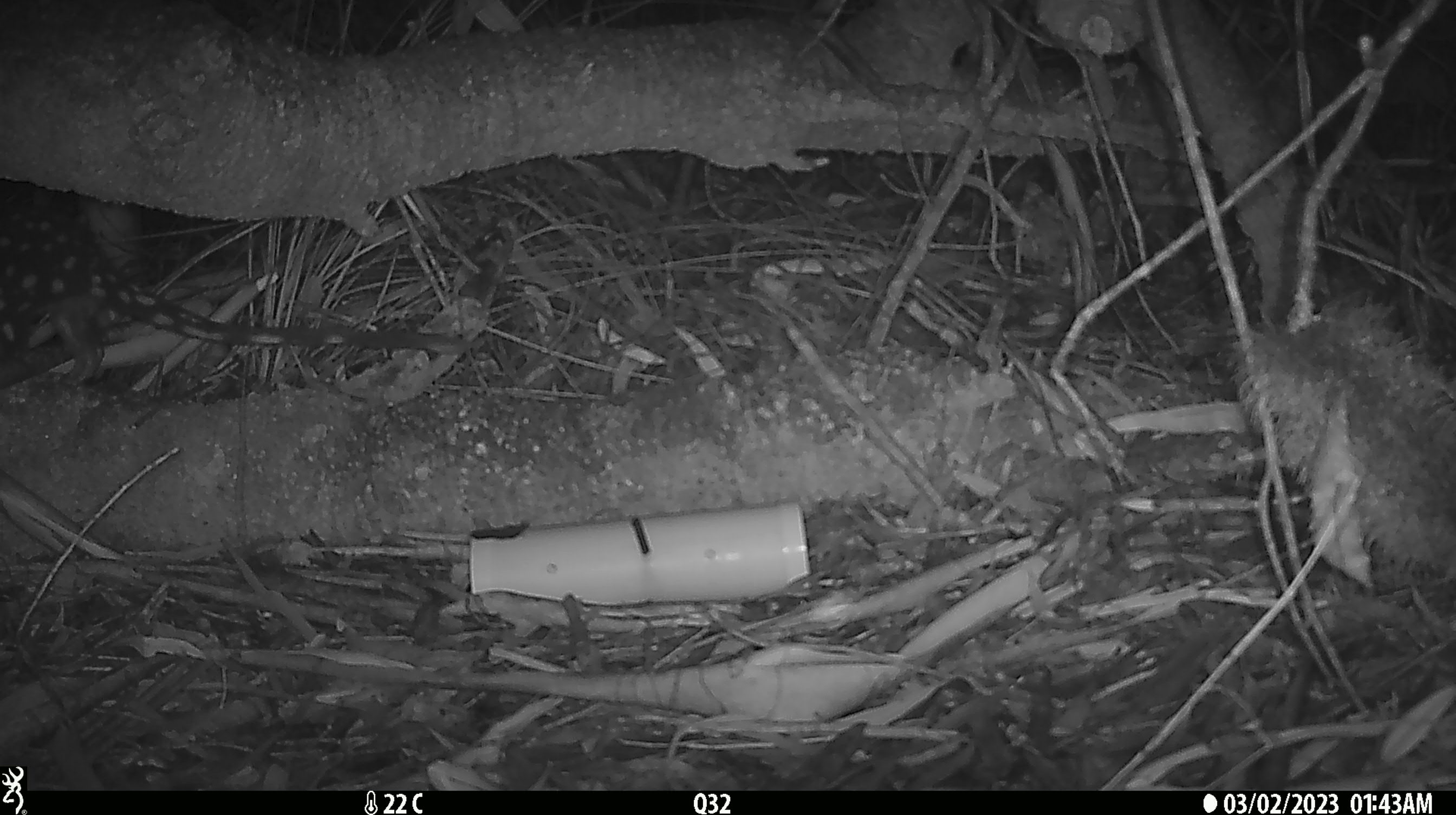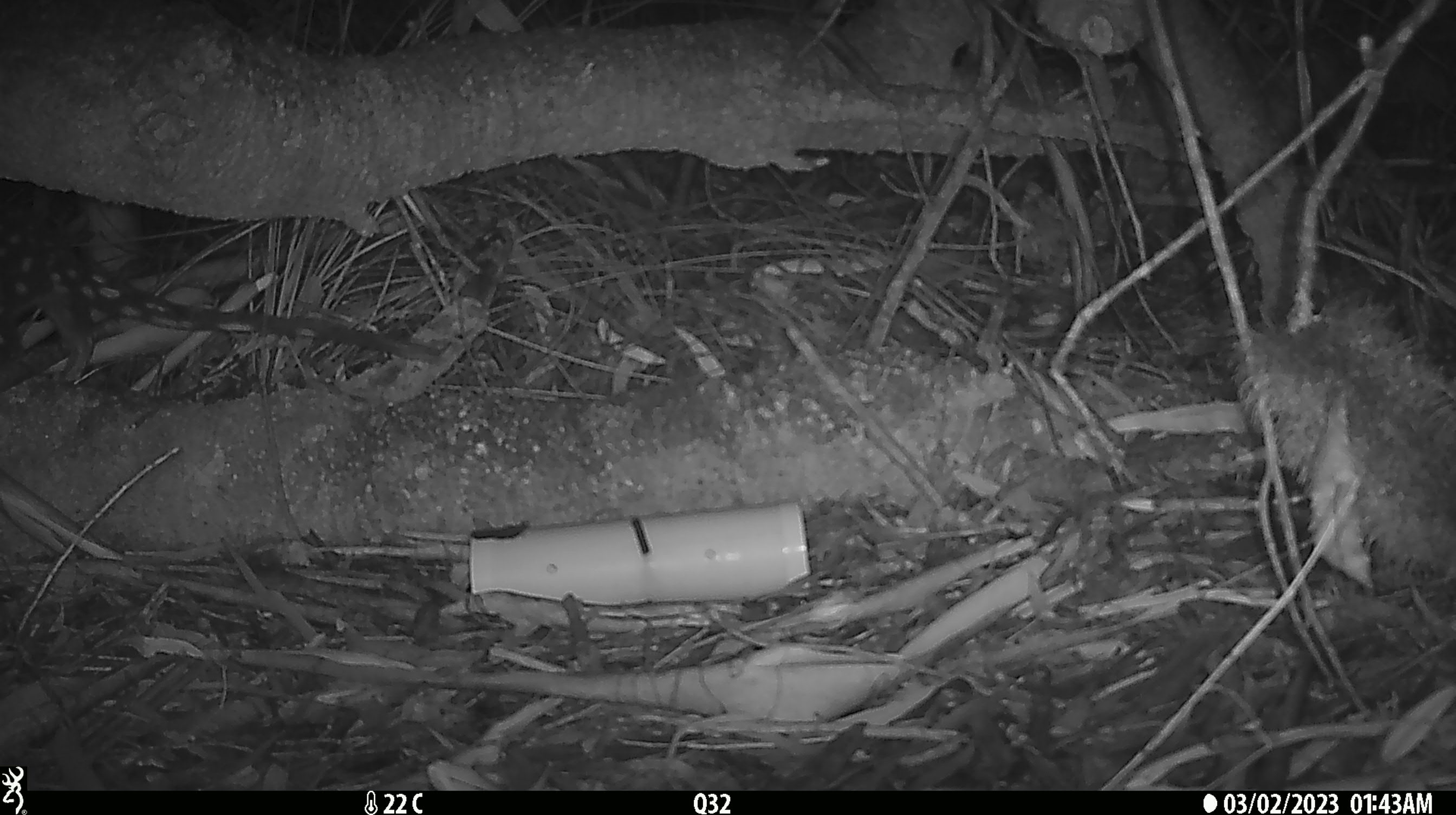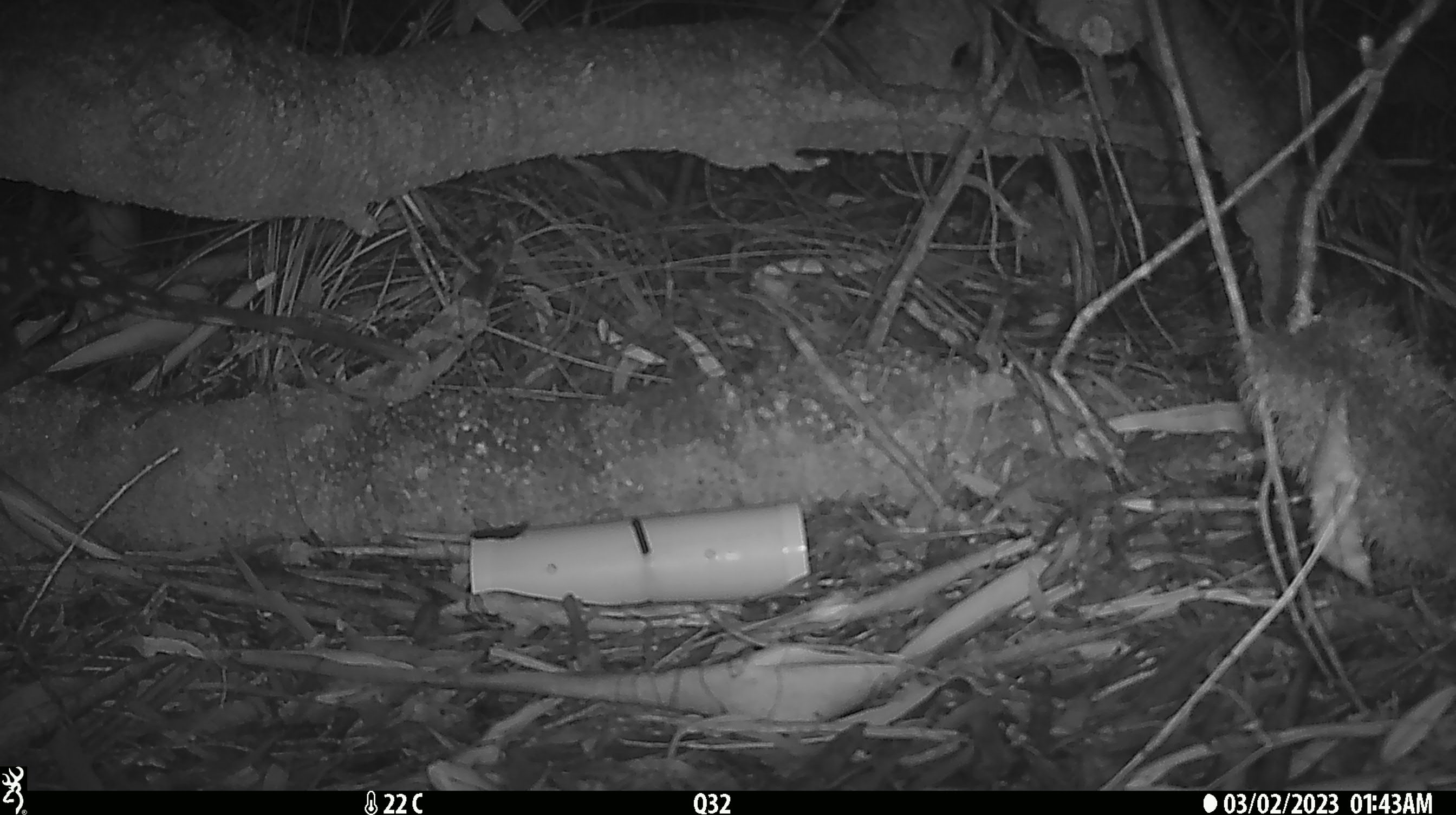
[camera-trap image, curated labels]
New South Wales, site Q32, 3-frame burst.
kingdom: Animalia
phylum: Chordata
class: Mammalia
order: Dasyuromorphia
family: Dasyuridae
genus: Dasyurus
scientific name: Dasyurus maculatus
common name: spotted-tailed quoll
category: quoll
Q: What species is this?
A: Quoll (spotted-tailed quoll) (Dasyurus maculatus).